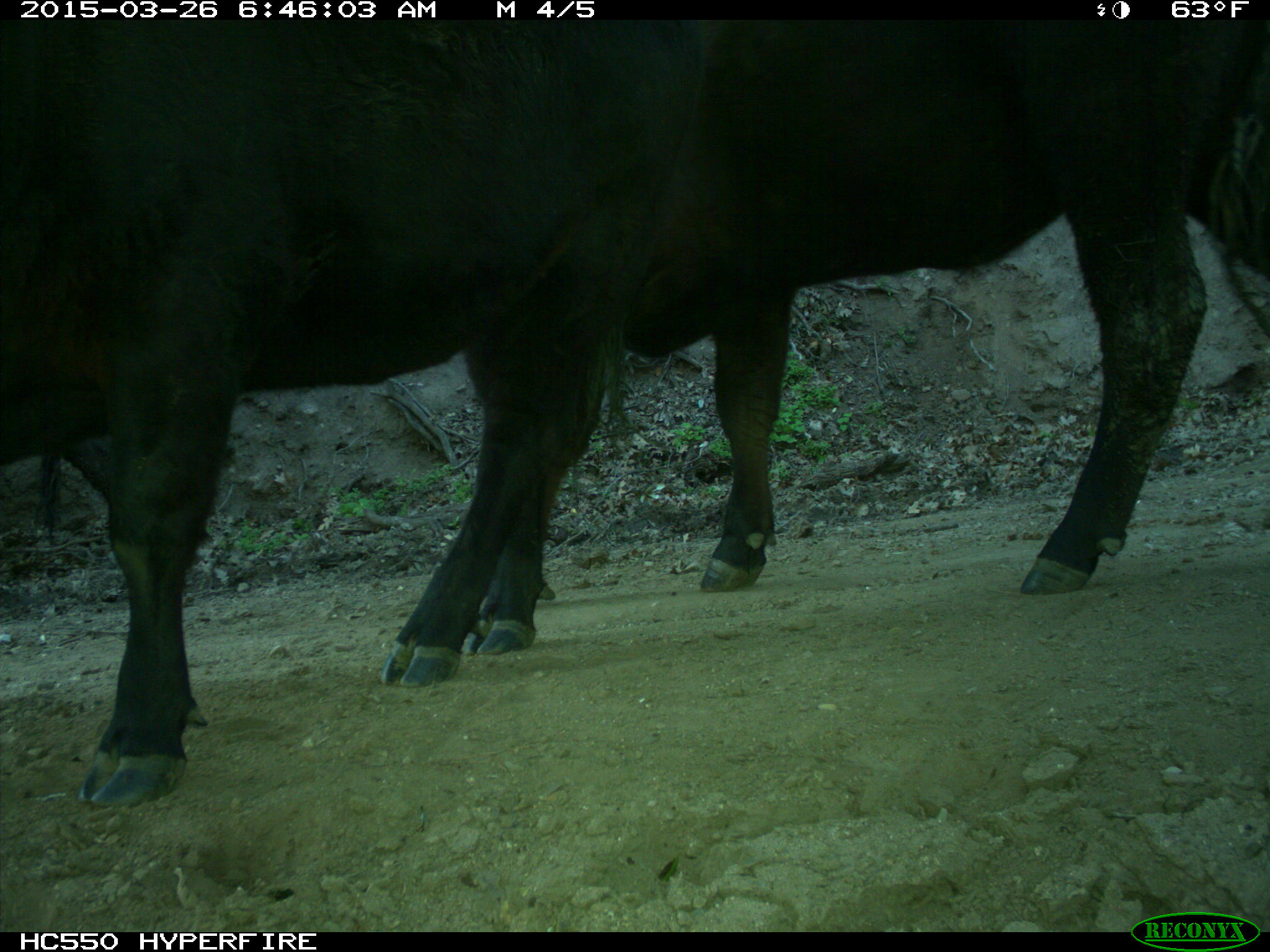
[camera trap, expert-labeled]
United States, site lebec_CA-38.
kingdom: Animalia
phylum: Chordata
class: Mammalia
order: Artiodactyla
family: Bovidae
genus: Bos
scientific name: Bos taurus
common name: domestic cow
Bos taurus (domestic cow).